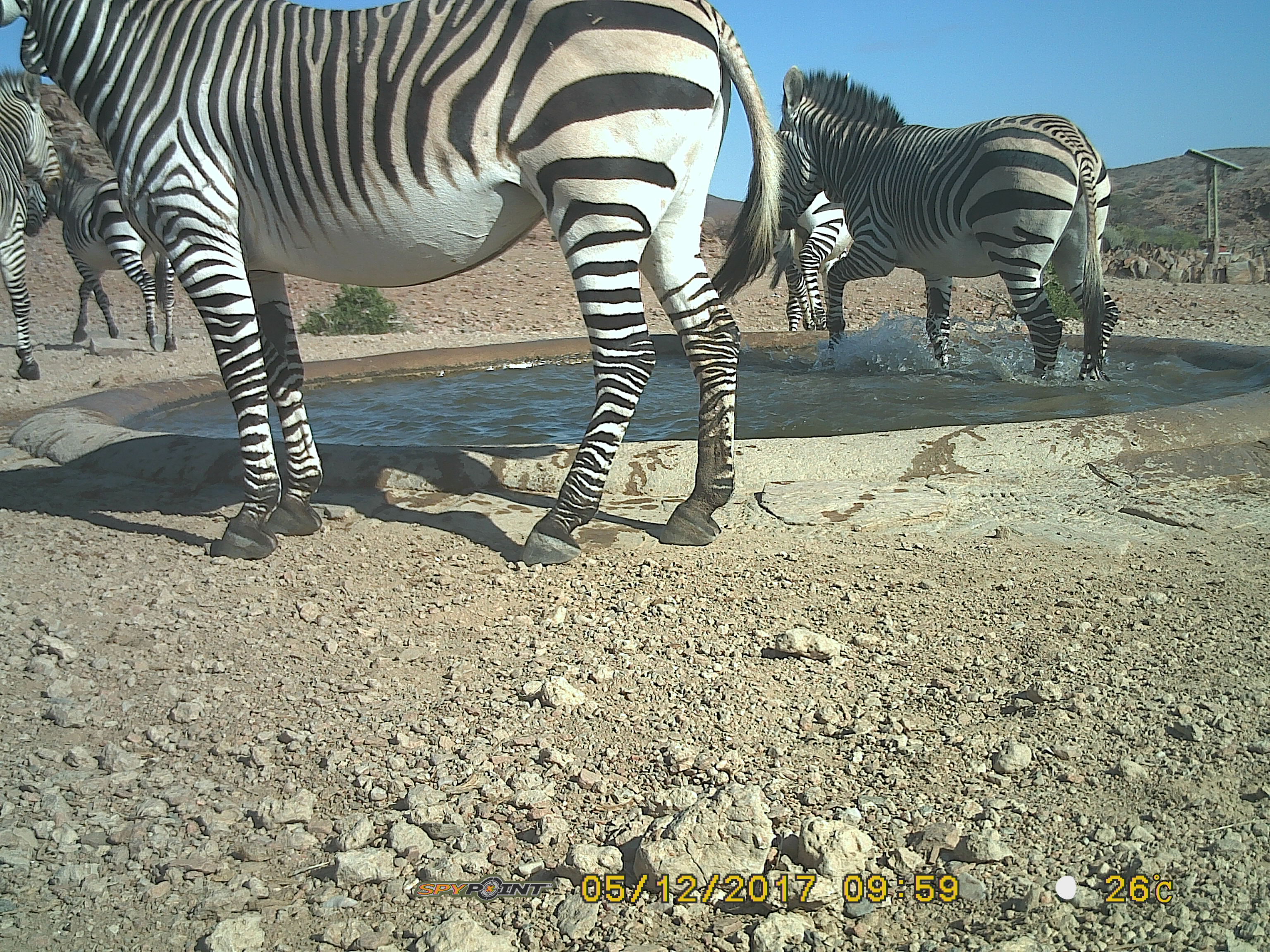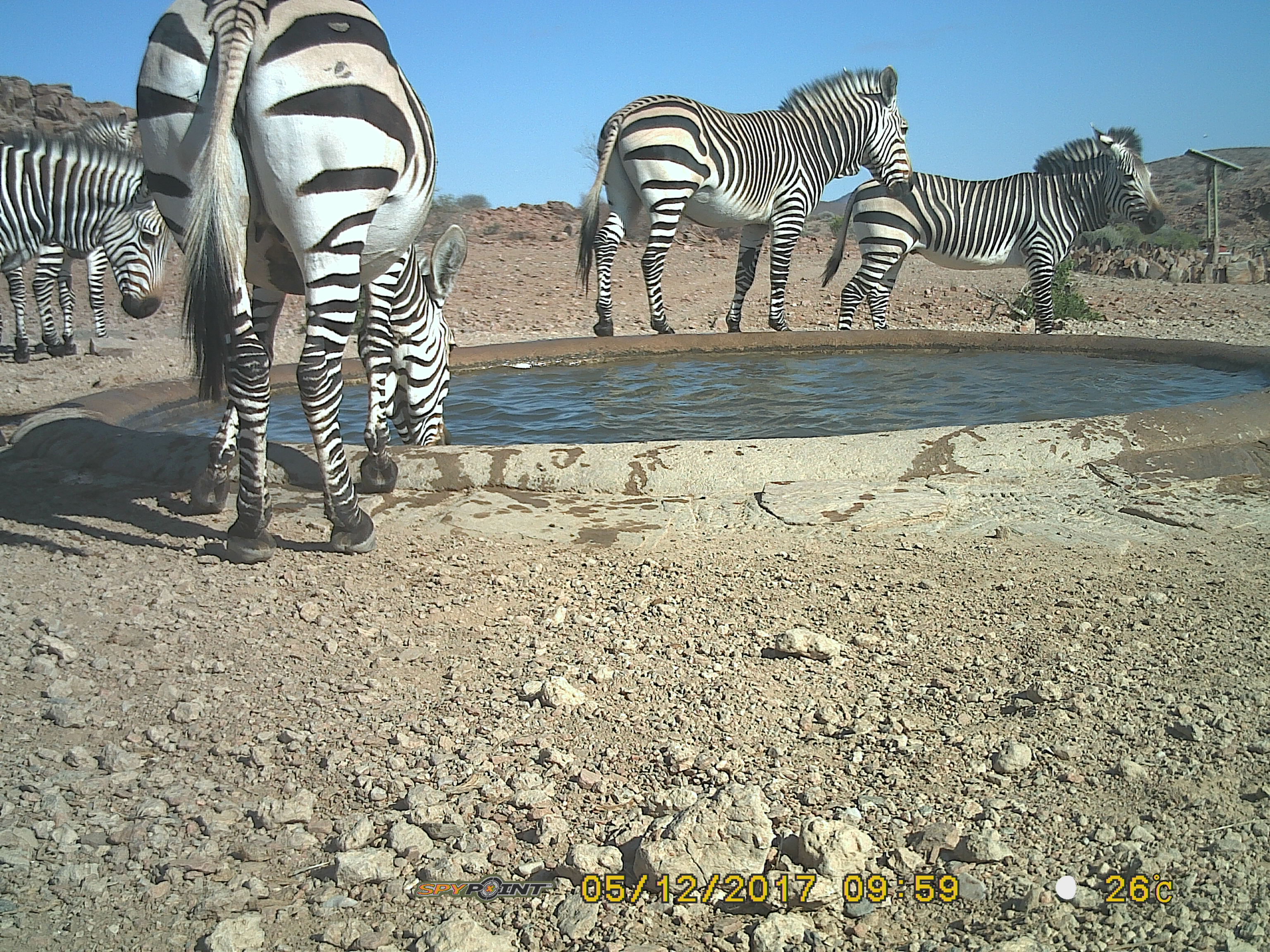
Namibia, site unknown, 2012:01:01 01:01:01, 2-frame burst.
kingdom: Animalia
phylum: Chordata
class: Mammalia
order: Perissodactyla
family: Equidae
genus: Equus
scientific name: Equus zebra hartmannae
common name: hartmann's mountain zebra